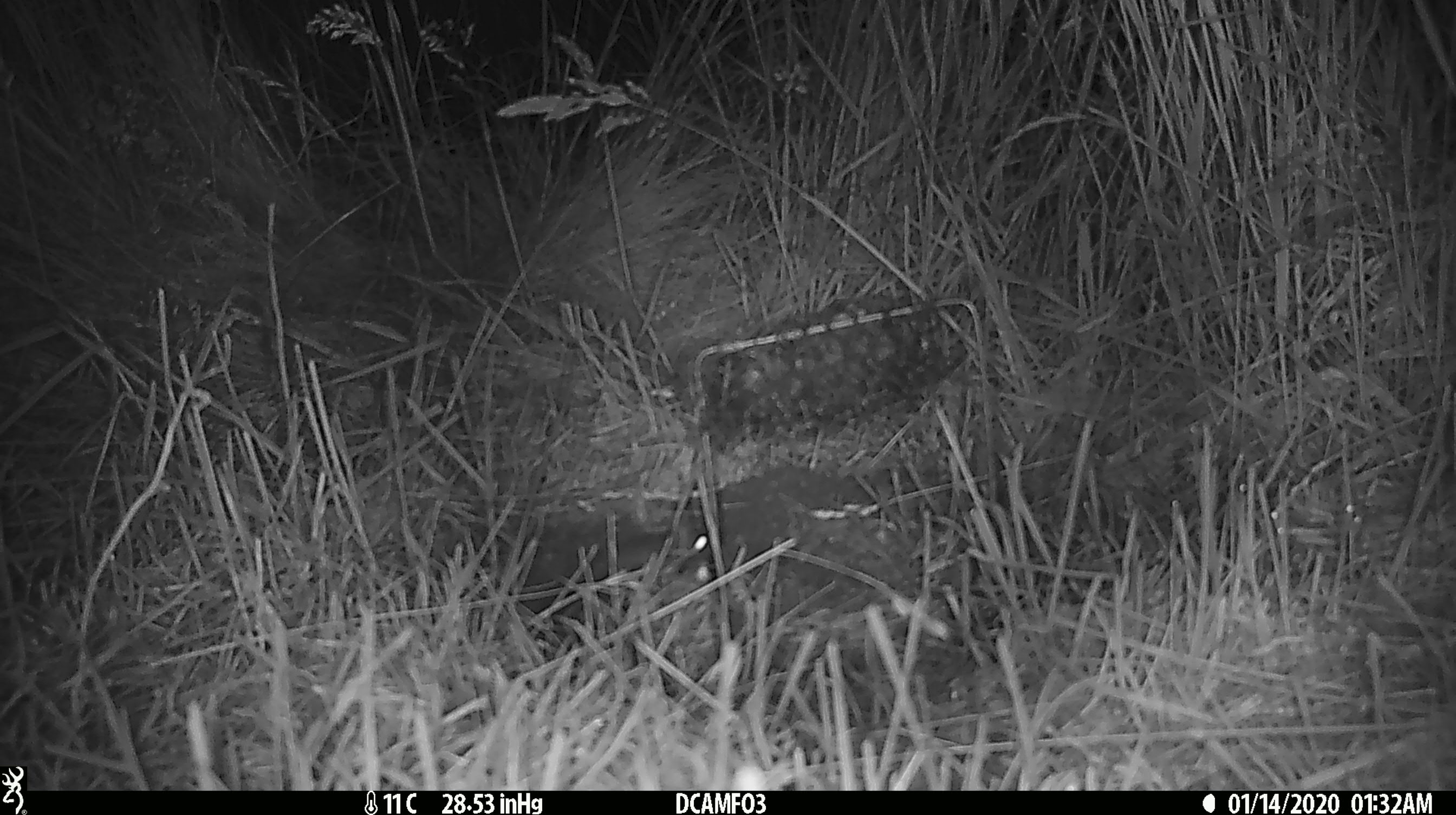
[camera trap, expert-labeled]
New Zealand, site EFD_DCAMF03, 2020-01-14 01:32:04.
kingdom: Animalia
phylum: Chordata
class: Mammalia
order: Rodentia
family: Muridae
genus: Mus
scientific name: Mus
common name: mouse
Mouse (Mus).